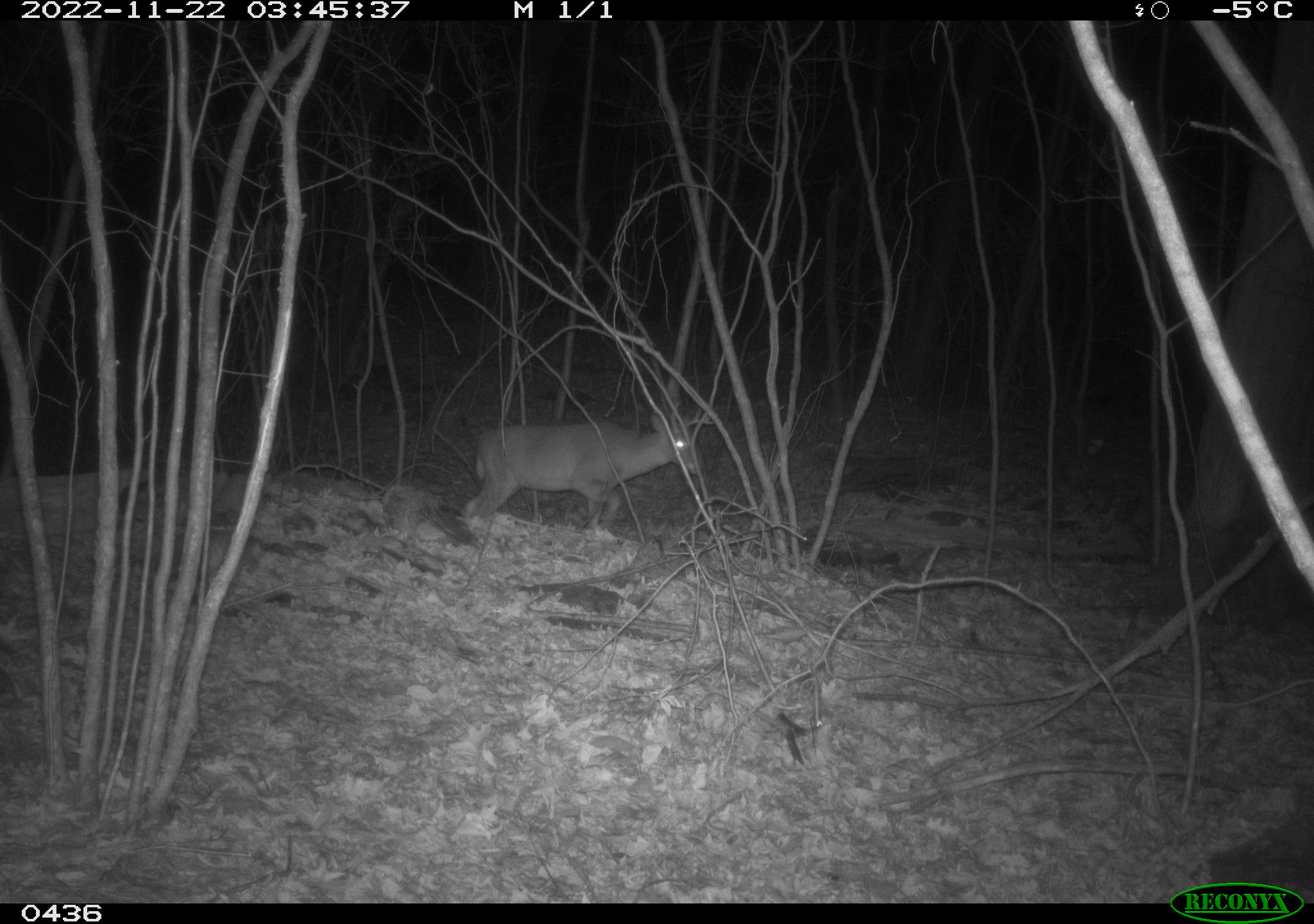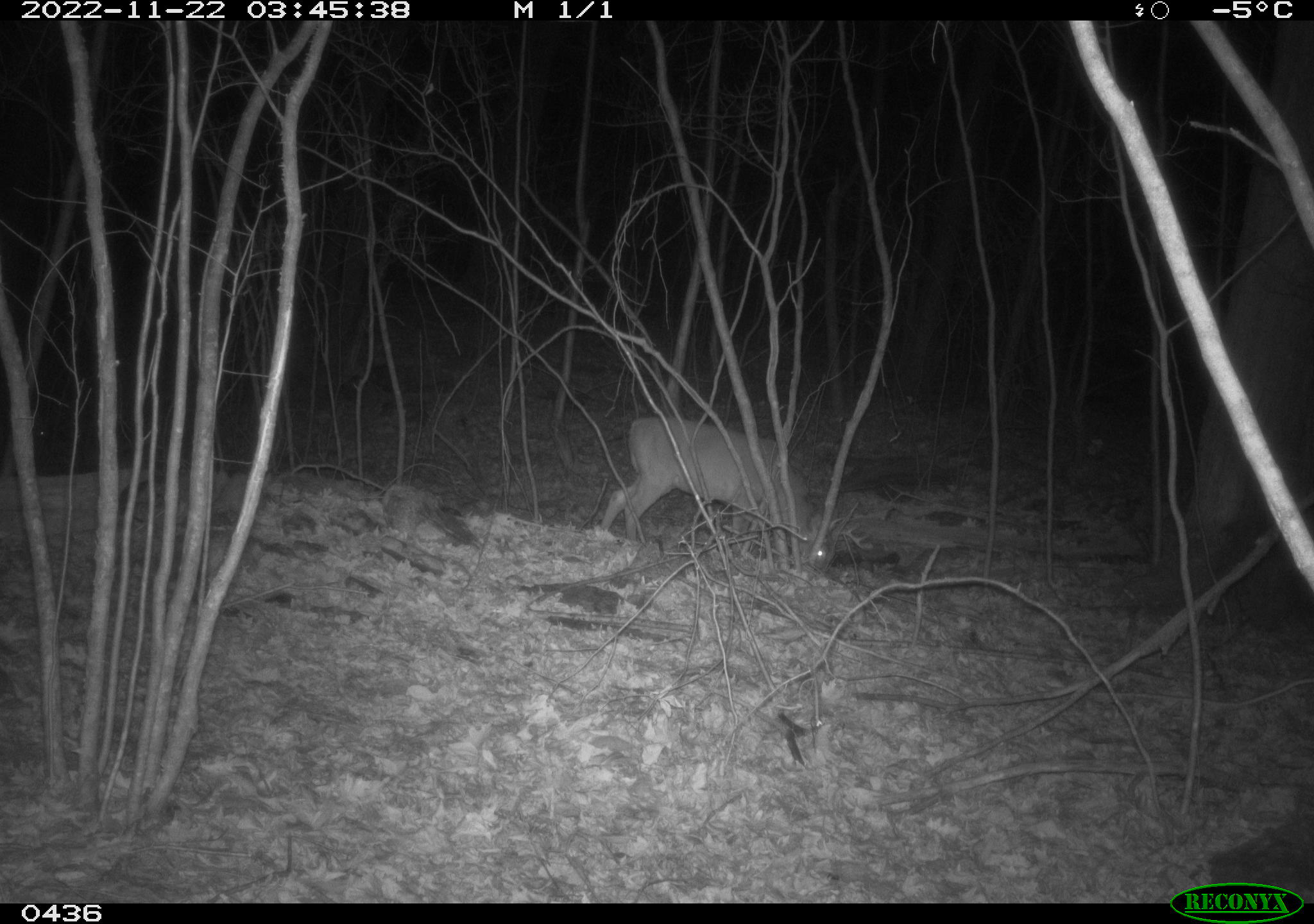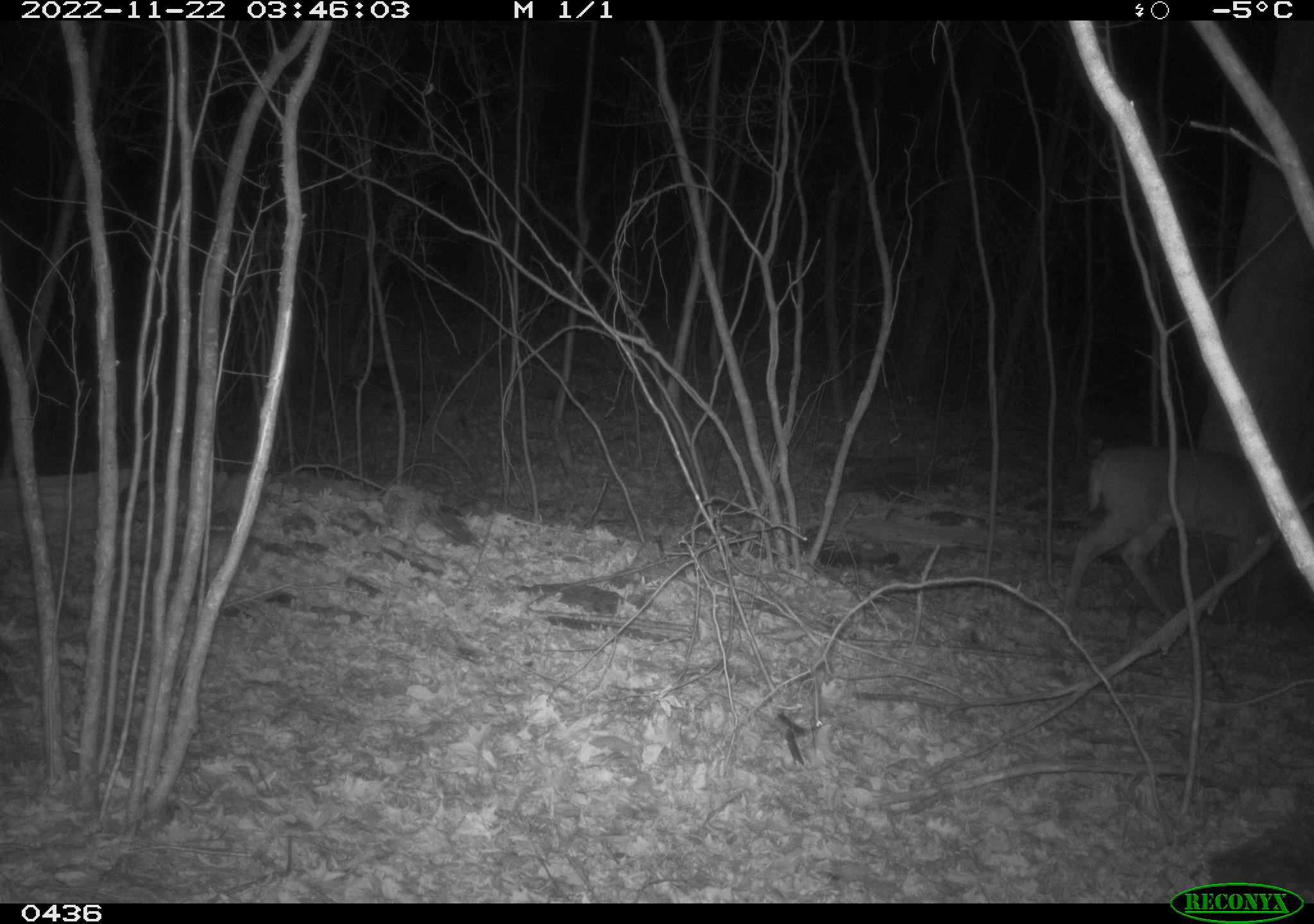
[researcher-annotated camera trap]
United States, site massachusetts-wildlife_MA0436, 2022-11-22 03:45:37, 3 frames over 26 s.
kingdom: Animalia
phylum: Chordata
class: Mammalia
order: Artiodactyla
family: Cervidae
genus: Odocoileus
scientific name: Odocoileus virginianus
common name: white-tailed deer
White-tailed deer (Odocoileus virginianus).